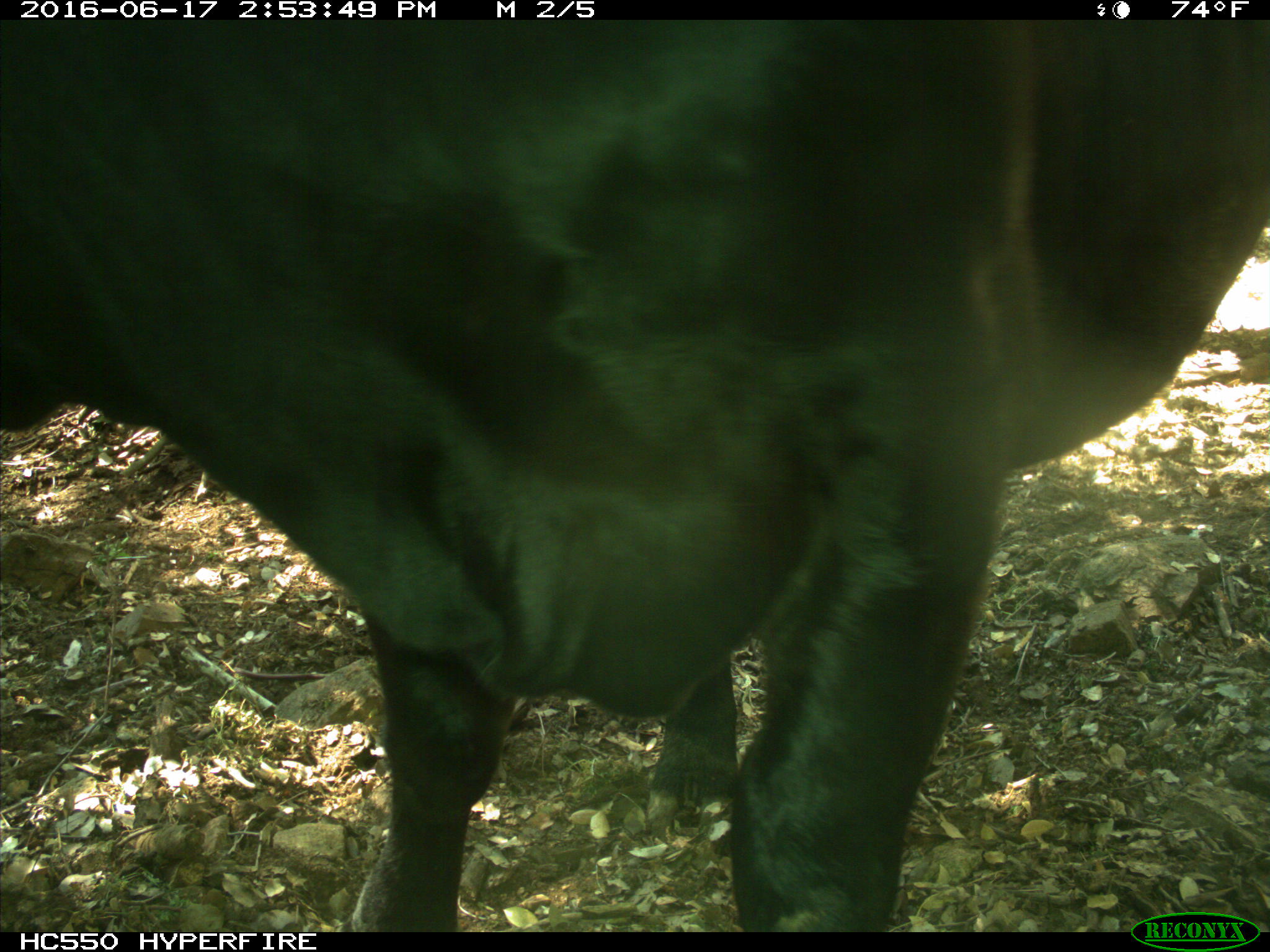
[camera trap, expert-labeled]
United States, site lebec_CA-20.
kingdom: Animalia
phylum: Chordata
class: Mammalia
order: Artiodactyla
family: Bovidae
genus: Bos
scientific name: Bos taurus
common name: domestic cow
Bos taurus (domestic cow).